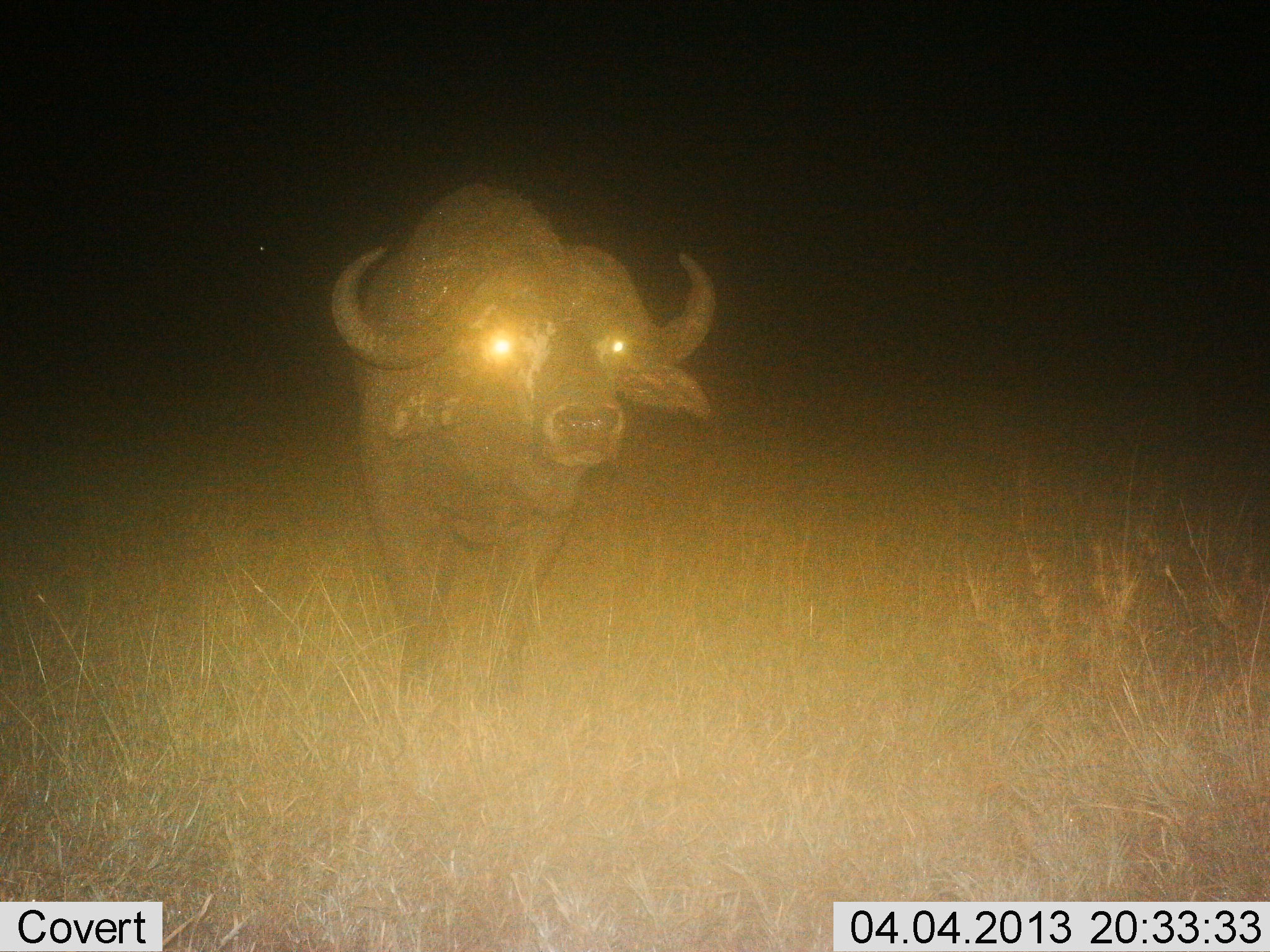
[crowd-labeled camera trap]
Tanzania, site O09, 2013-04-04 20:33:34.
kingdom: Animalia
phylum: Chordata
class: Mammalia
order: Artiodactyla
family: Bovidae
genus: Syncerus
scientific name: Syncerus caffer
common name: cape buffalo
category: buffalo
Buffalo (cape buffalo) (Syncerus caffer), count 1. Behavior (volunteer vote fractions): standing 93%, resting 0%, moving 7%, interacting 0%. Young present (vote fraction): 0%. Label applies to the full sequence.